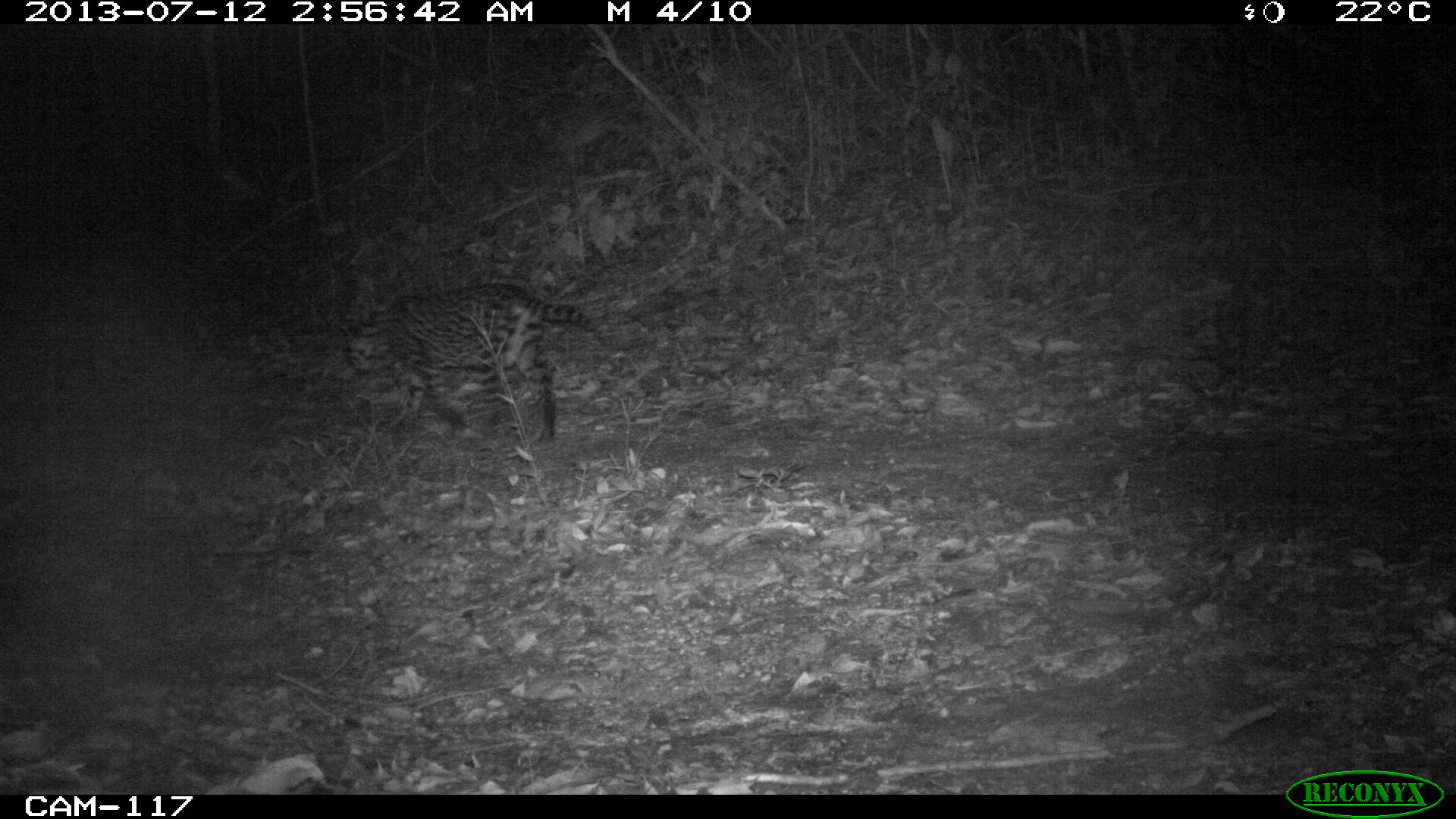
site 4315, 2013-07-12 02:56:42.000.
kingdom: Animalia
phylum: Chordata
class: Mammalia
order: Carnivora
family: Felidae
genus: Leopardus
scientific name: Leopardus pardalis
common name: ocelot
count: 1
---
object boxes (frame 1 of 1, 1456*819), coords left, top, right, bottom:
leopardus pardalis: 337, 281, 613, 443